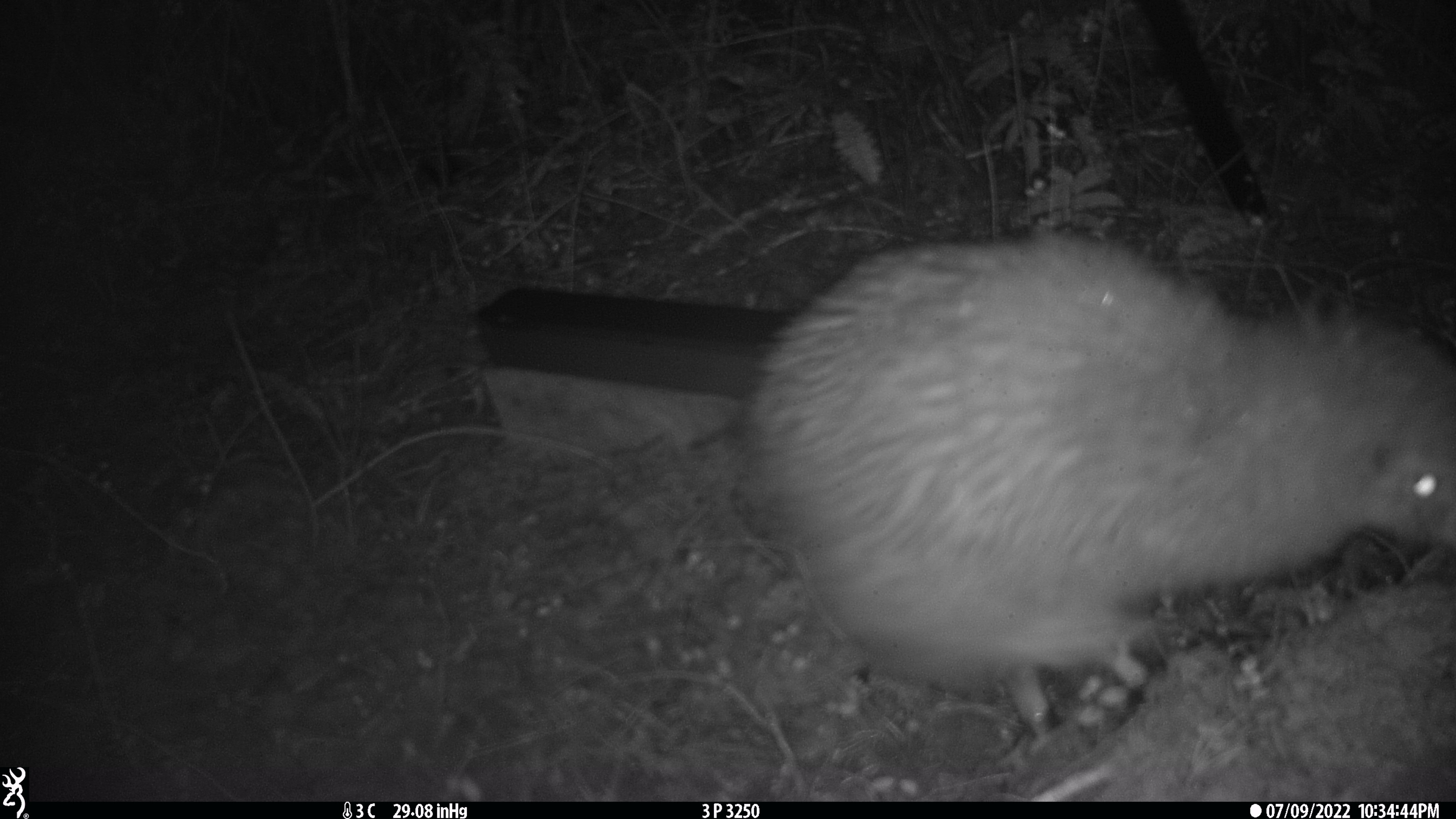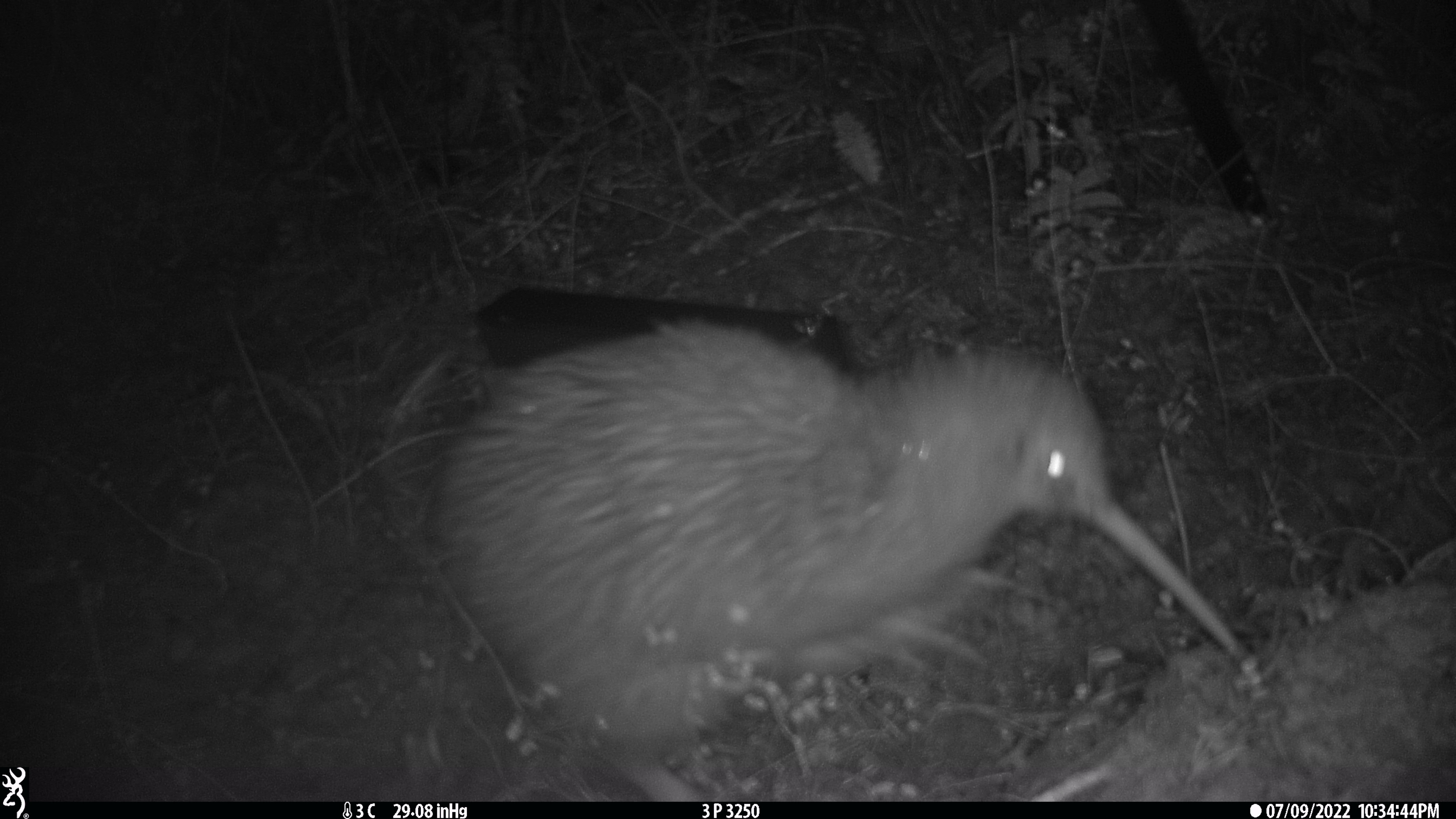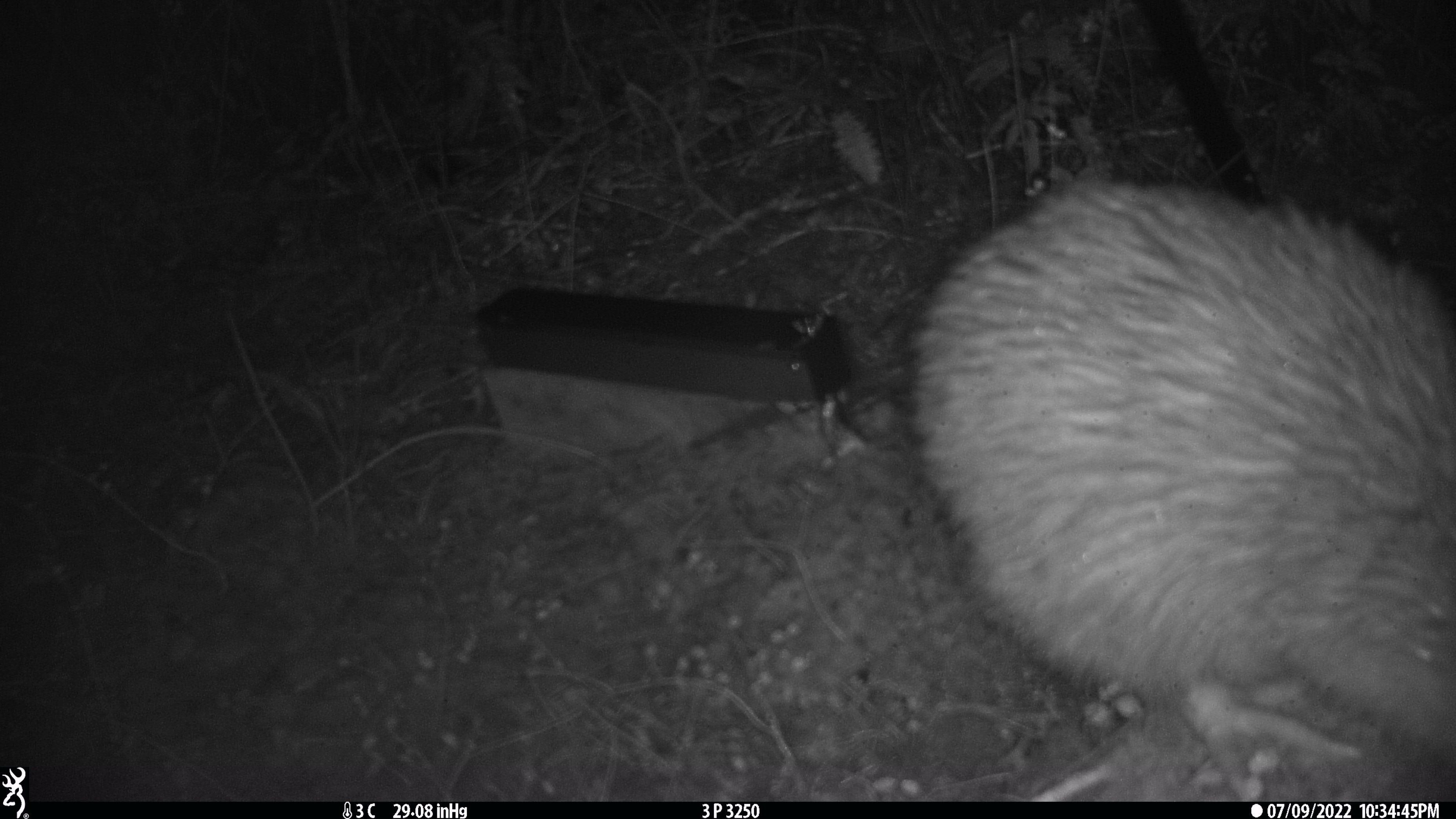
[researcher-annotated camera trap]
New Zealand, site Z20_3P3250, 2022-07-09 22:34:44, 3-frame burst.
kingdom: Animalia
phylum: Chordata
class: Aves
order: Apterygiformes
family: Apterygidae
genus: Apteryx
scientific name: Apteryx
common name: kiwi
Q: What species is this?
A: Kiwi (Apteryx).